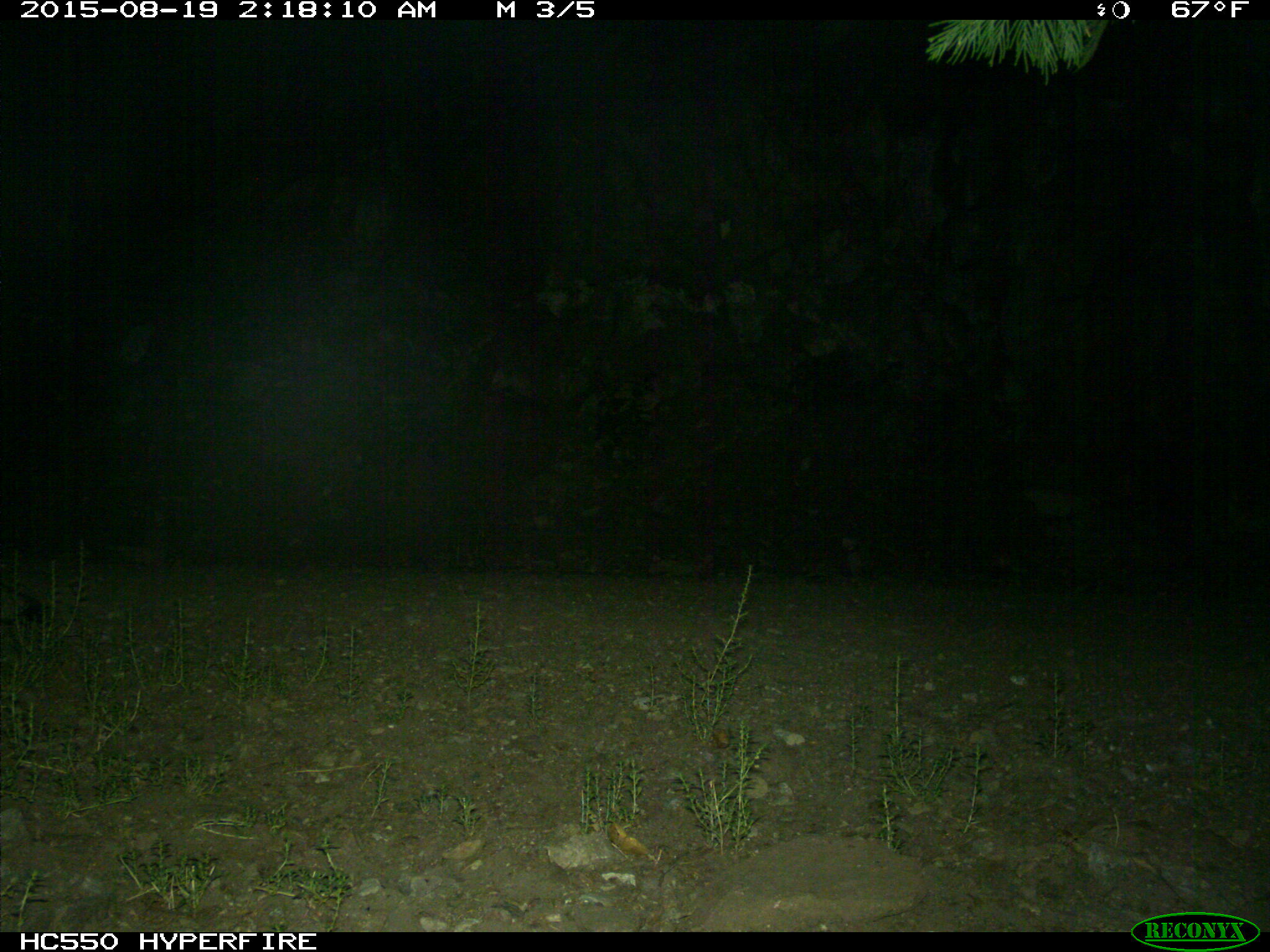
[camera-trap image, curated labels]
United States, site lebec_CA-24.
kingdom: Animalia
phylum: Chordata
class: Mammalia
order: Carnivora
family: Canidae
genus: Urocyon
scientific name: Urocyon cinereoargenteus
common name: gray fox